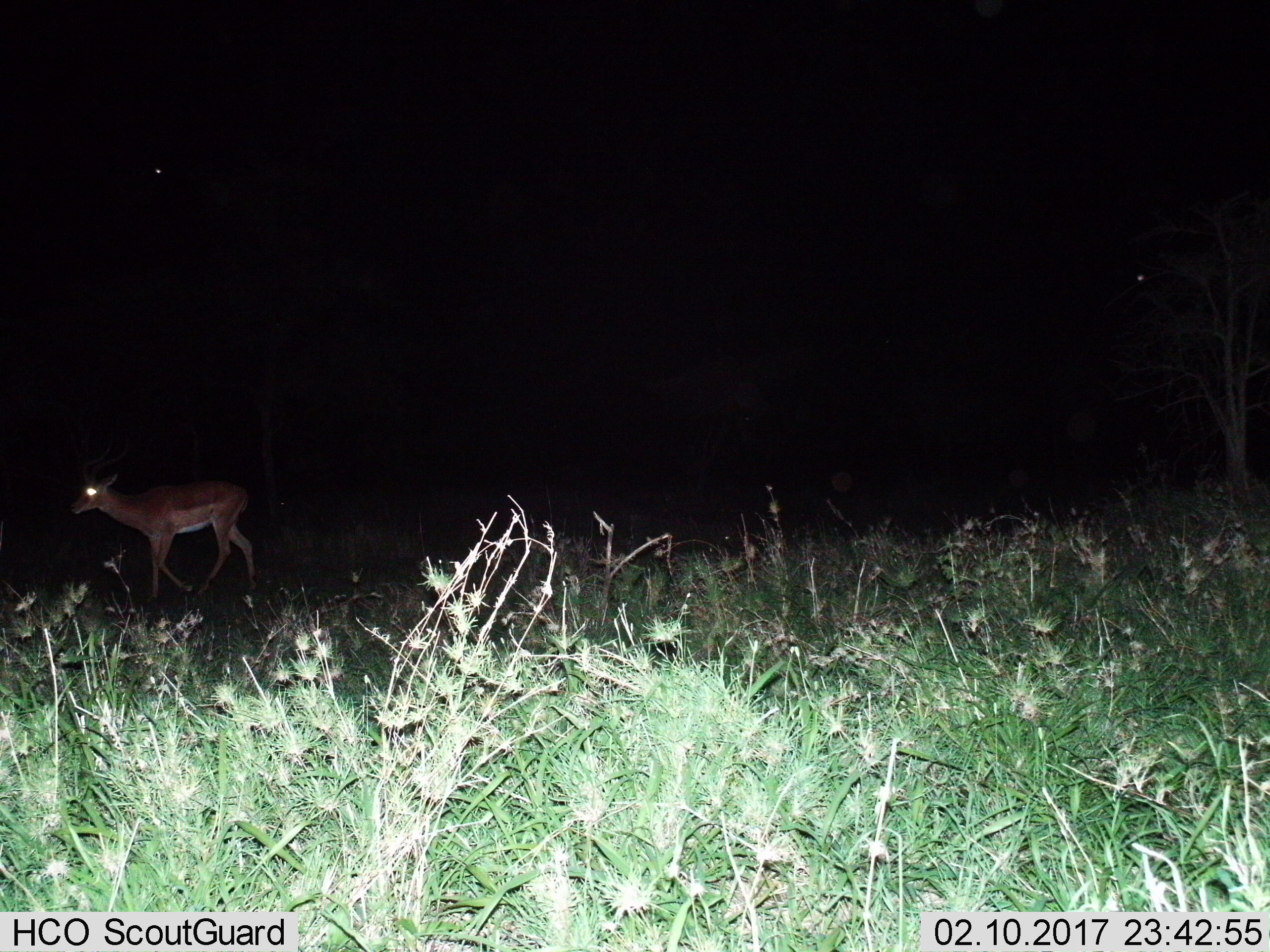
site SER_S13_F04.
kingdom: Animalia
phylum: Chordata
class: Mammalia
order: Artiodactyla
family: Bovidae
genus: Aepyceros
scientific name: Aepyceros melampus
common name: impala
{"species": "impala (Aepyceros melampus)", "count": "1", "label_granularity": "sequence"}